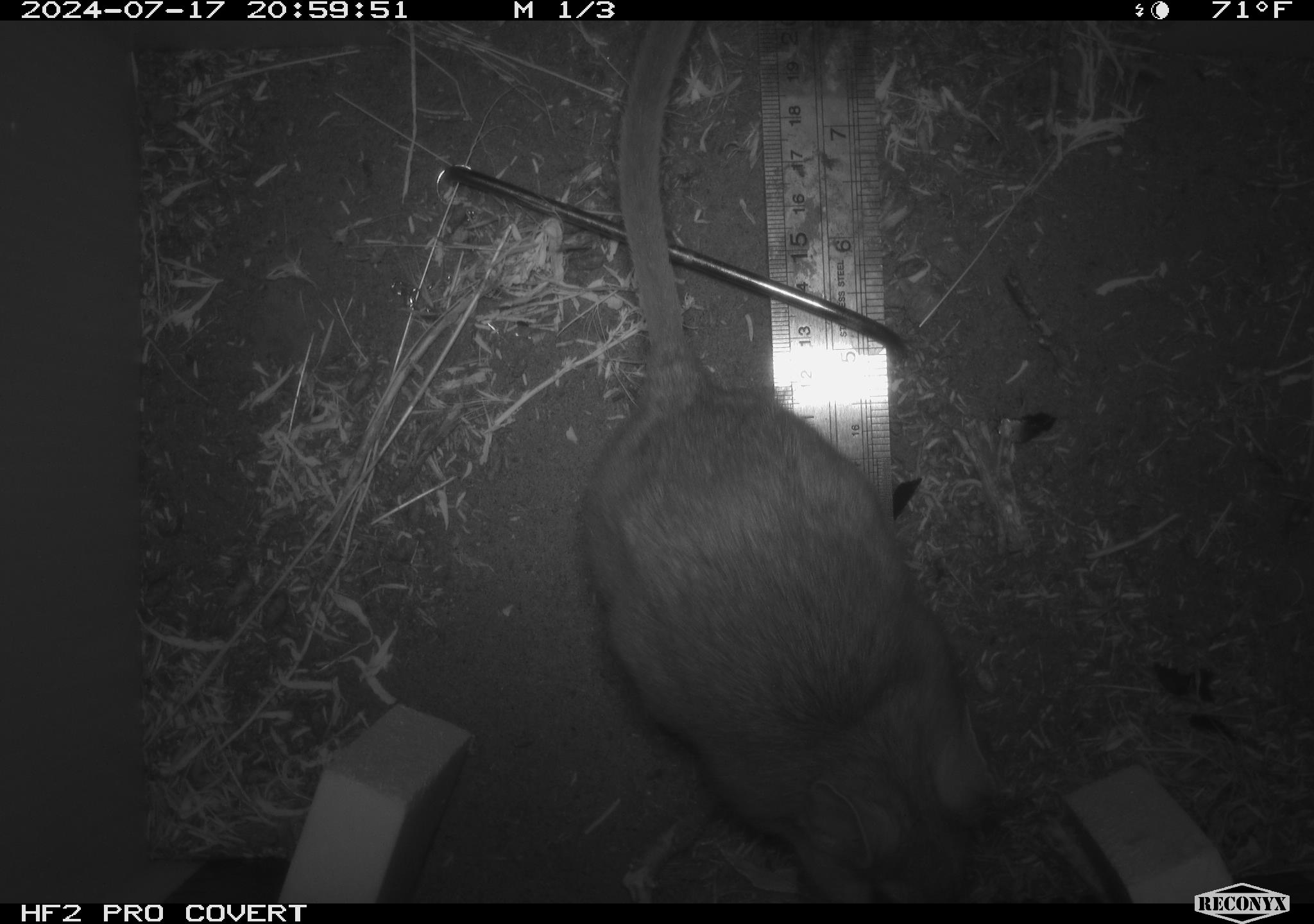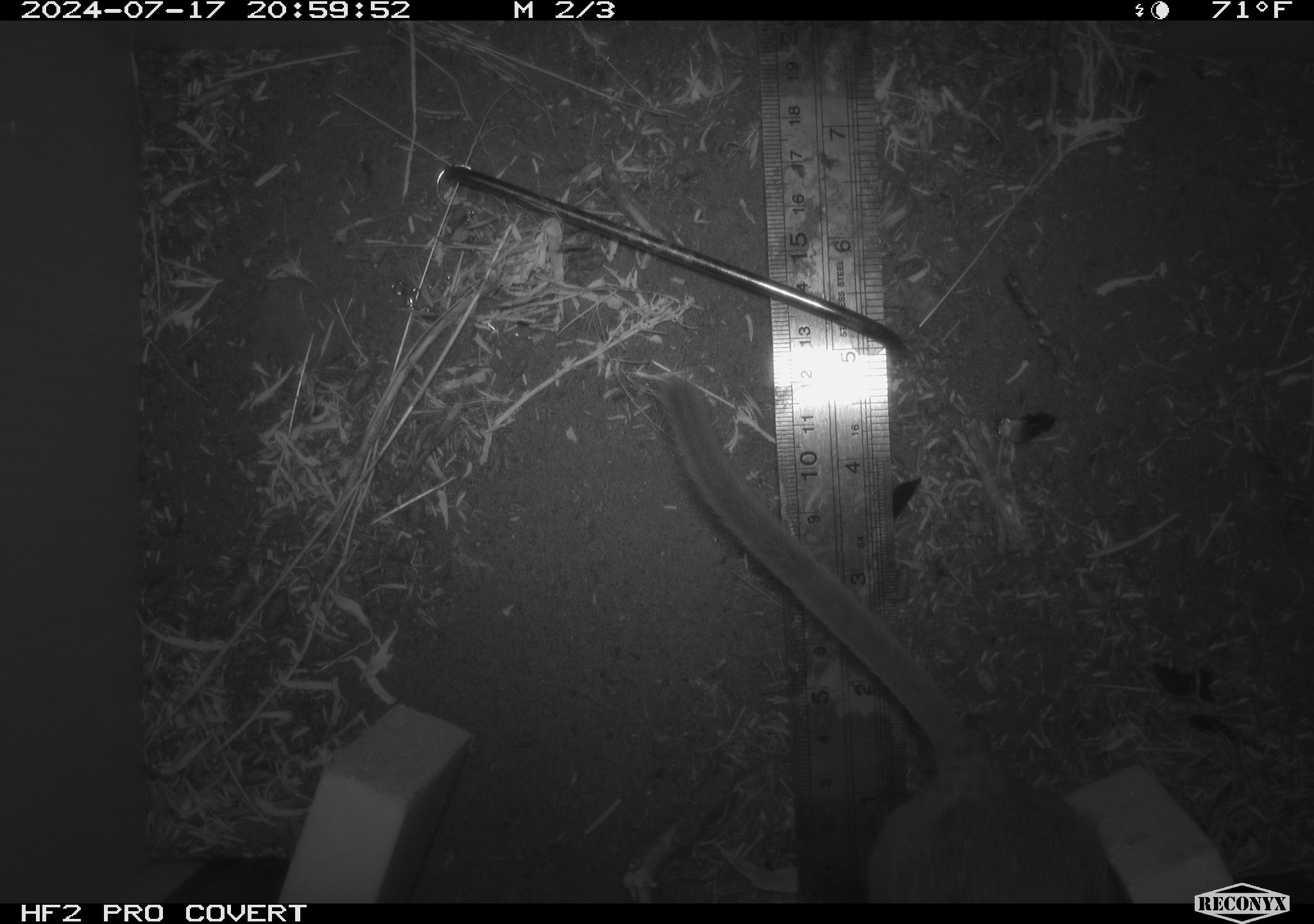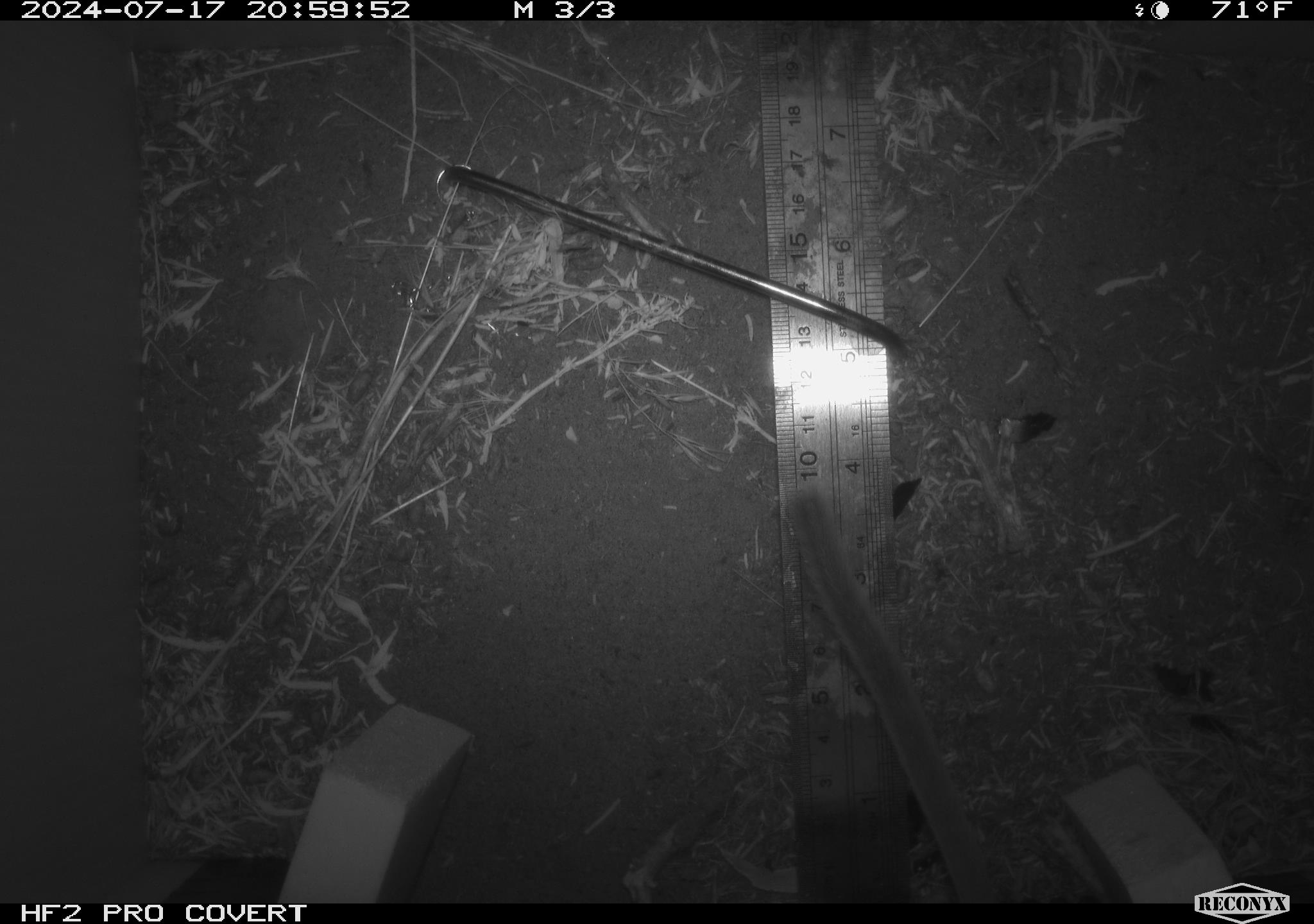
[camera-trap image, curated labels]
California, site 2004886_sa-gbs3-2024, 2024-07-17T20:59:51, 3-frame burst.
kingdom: Animalia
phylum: Chordata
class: Mammalia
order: Rodentia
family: Cricetidae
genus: Neotoma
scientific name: Neotoma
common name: pack rat or woodrat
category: neotoma species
Neotoma species (pack rat or woodrat) (Neotoma).